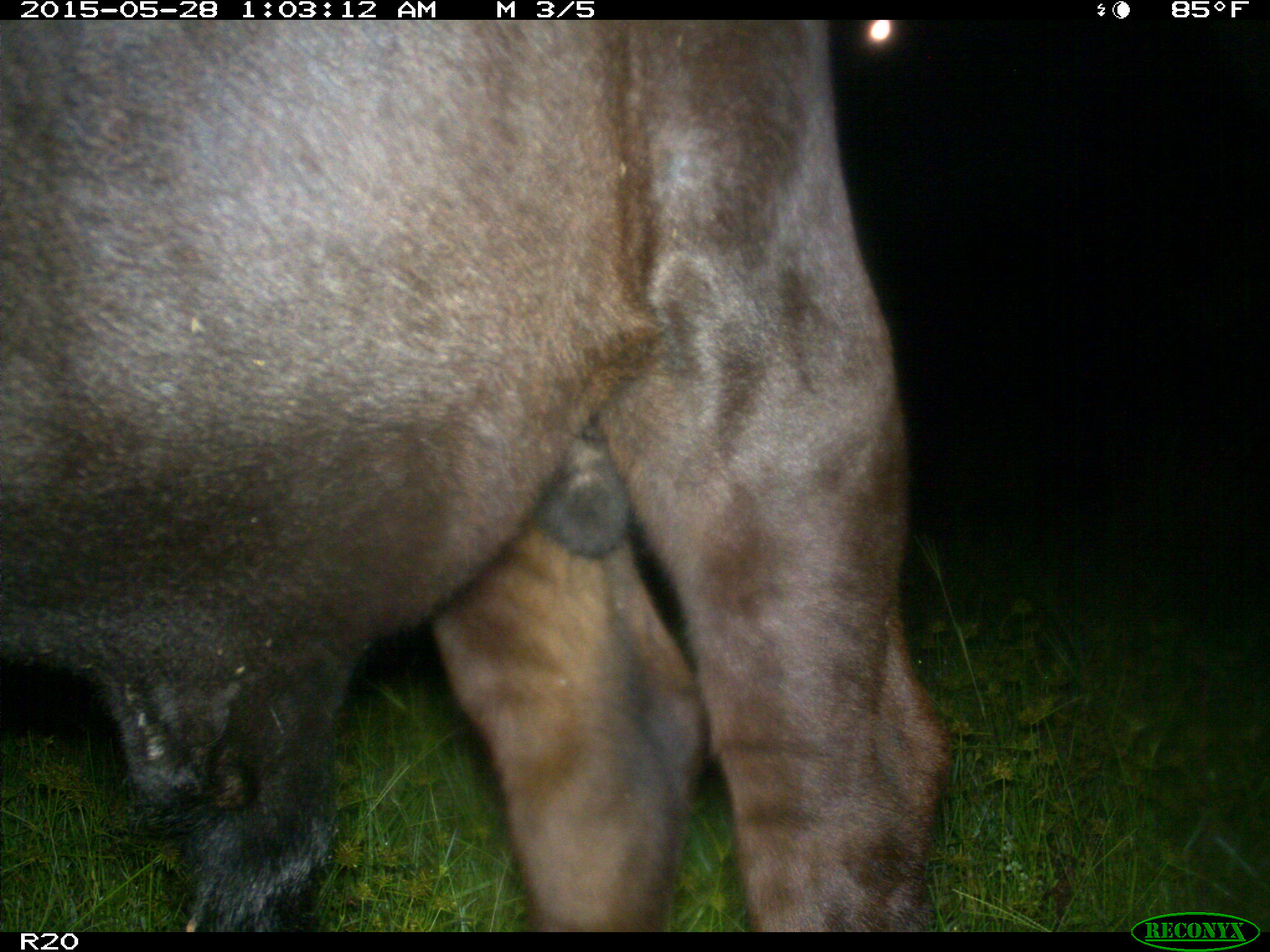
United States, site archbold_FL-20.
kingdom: Animalia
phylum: Chordata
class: Mammalia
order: Artiodactyla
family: Bovidae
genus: Bos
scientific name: Bos taurus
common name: domestic cow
Bos taurus (domestic cow).